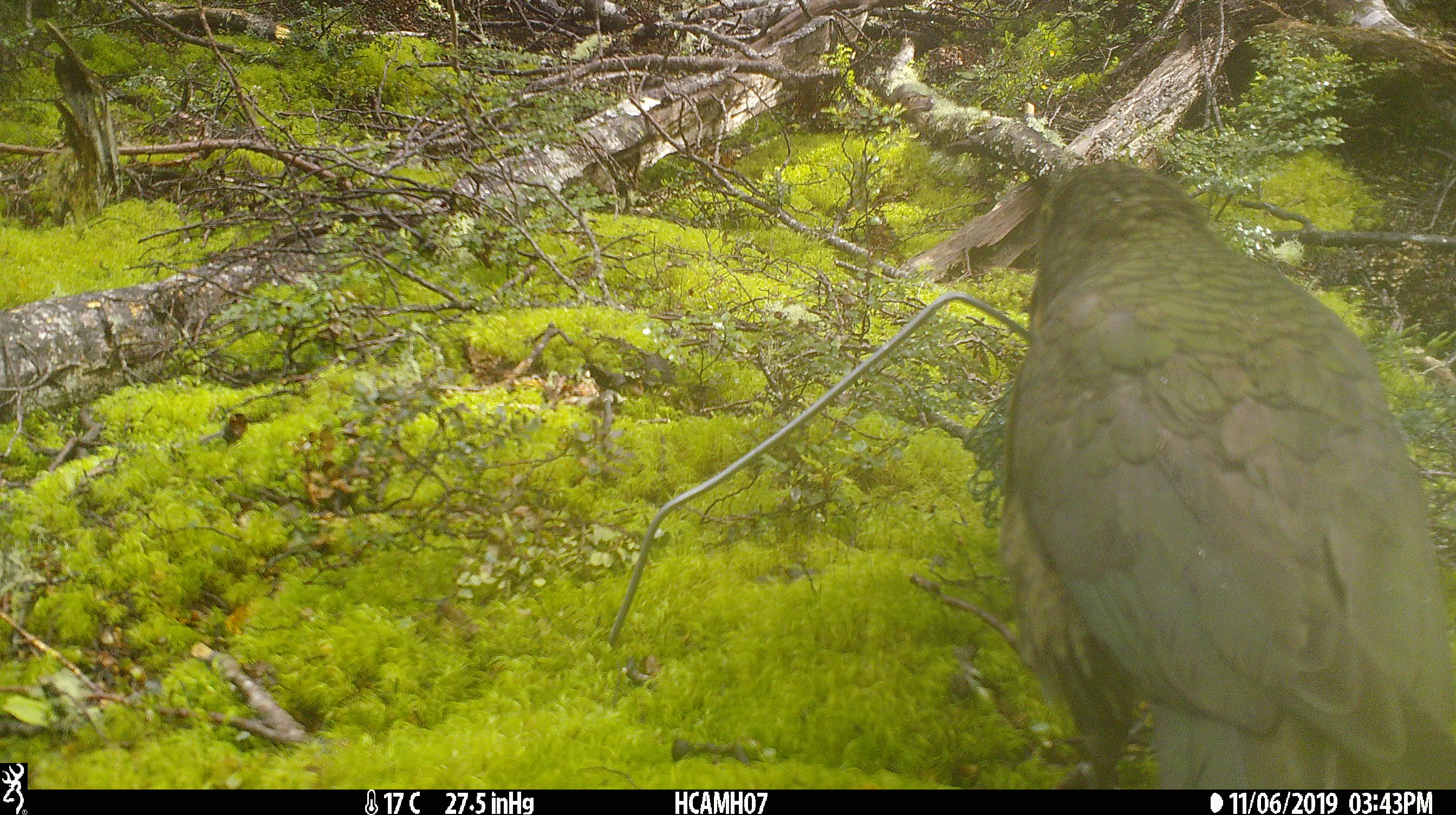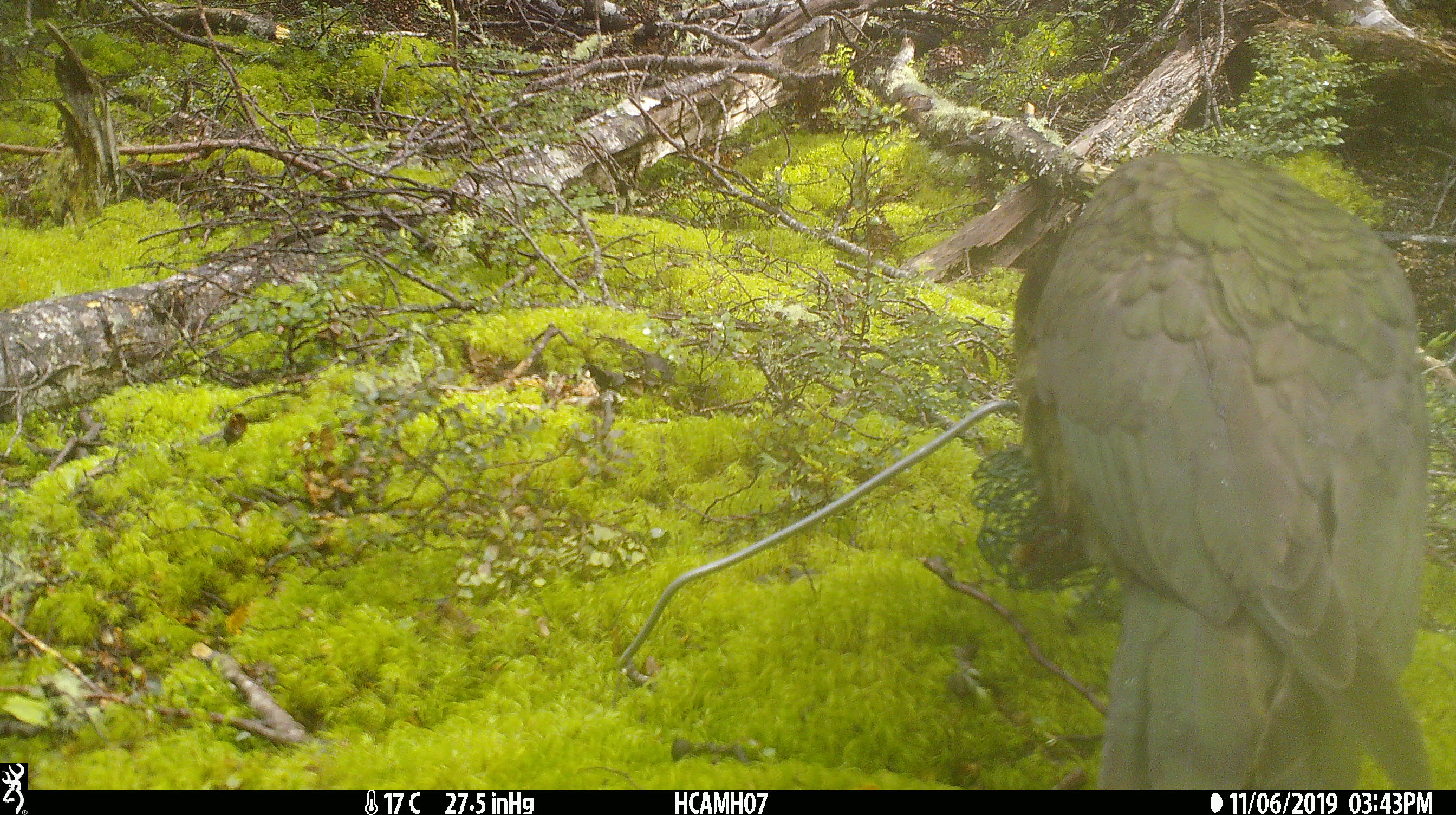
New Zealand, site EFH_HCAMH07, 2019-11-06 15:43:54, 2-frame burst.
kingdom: Animalia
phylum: Chordata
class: Aves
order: Psittaciformes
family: Strigopidae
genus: Nestor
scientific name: Nestor notabilis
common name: kea